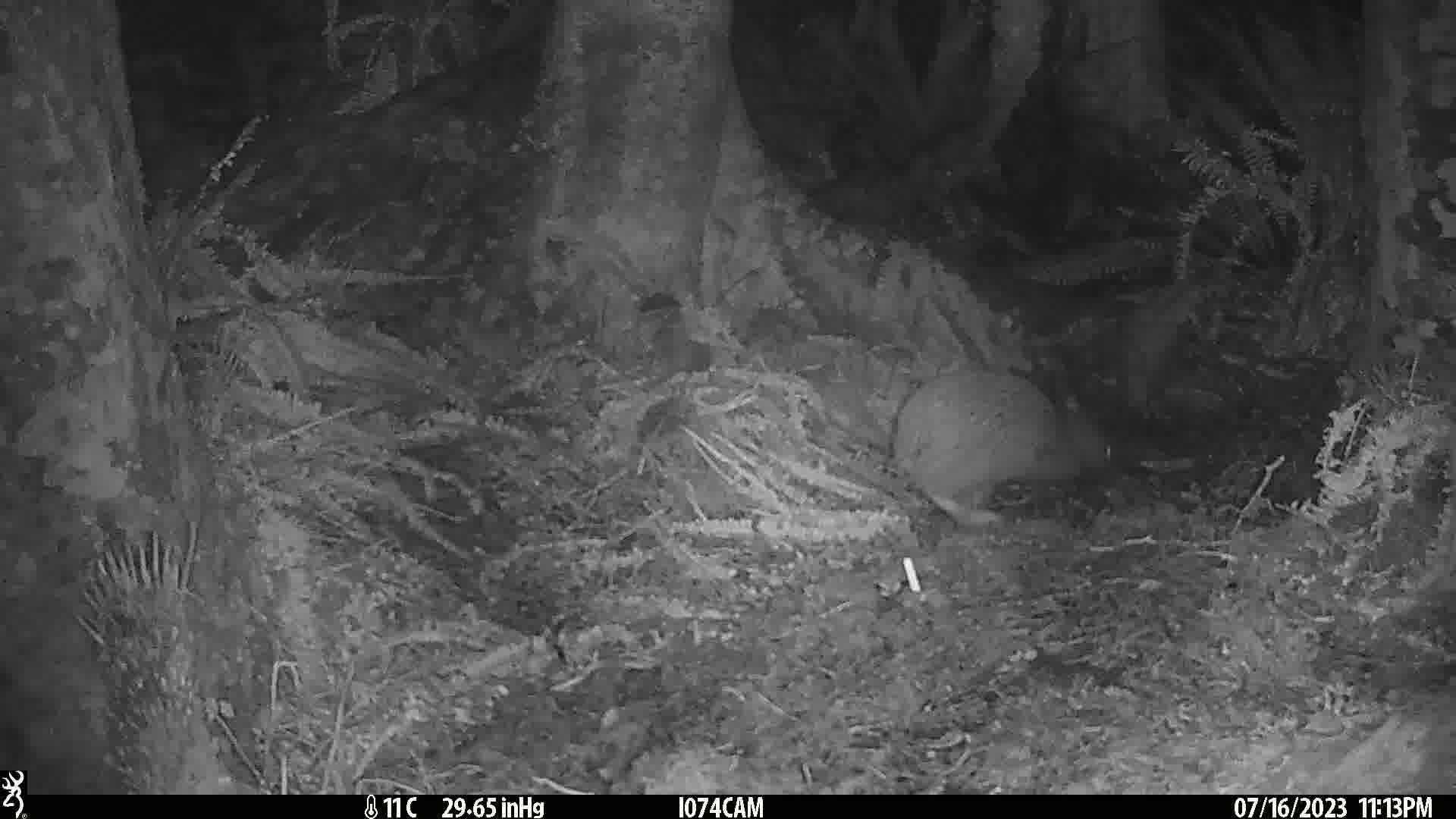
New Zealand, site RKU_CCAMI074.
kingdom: Animalia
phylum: Chordata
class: Aves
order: Apterygiformes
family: Apterygidae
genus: Apteryx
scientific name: Apteryx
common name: kiwi